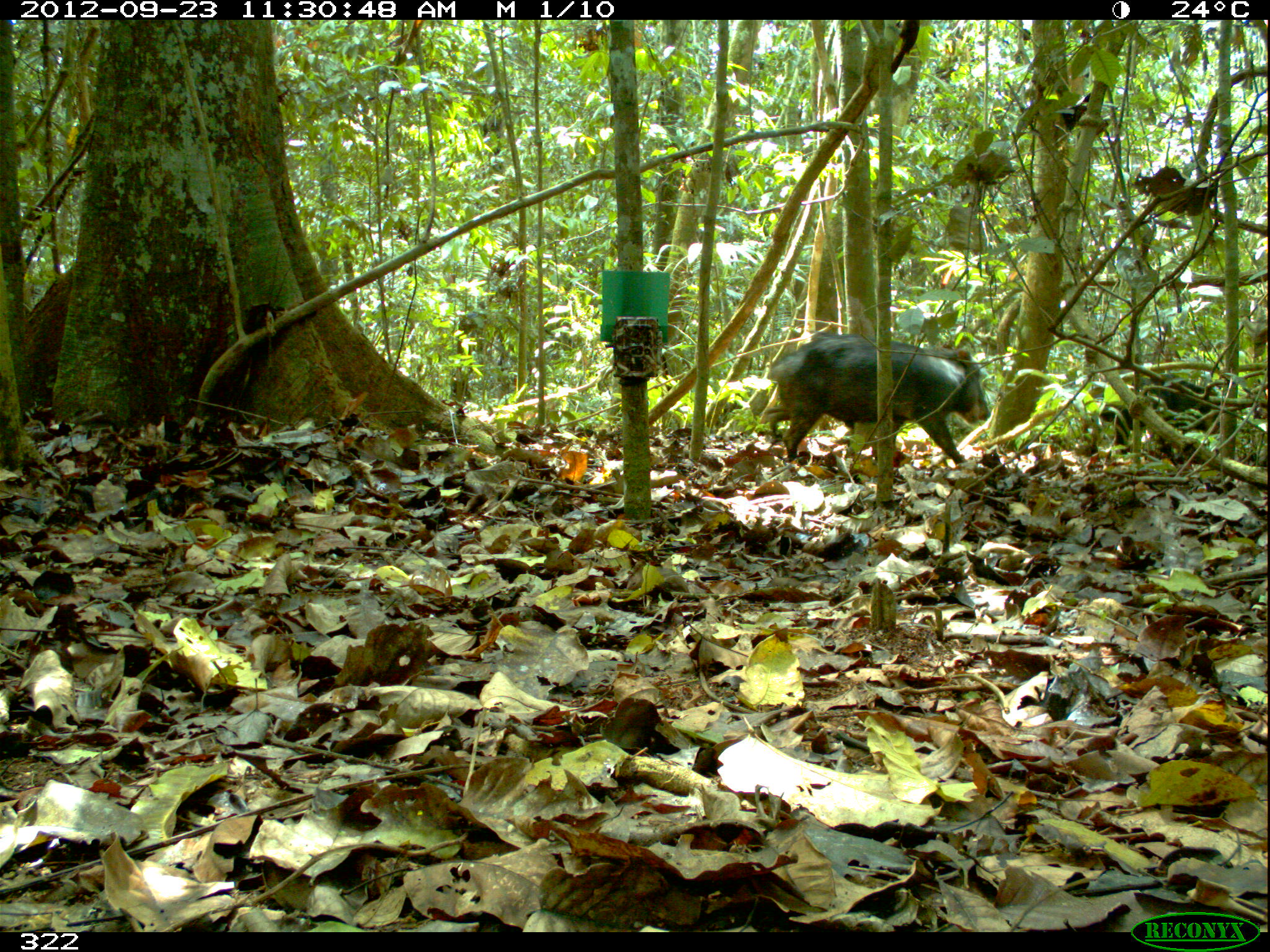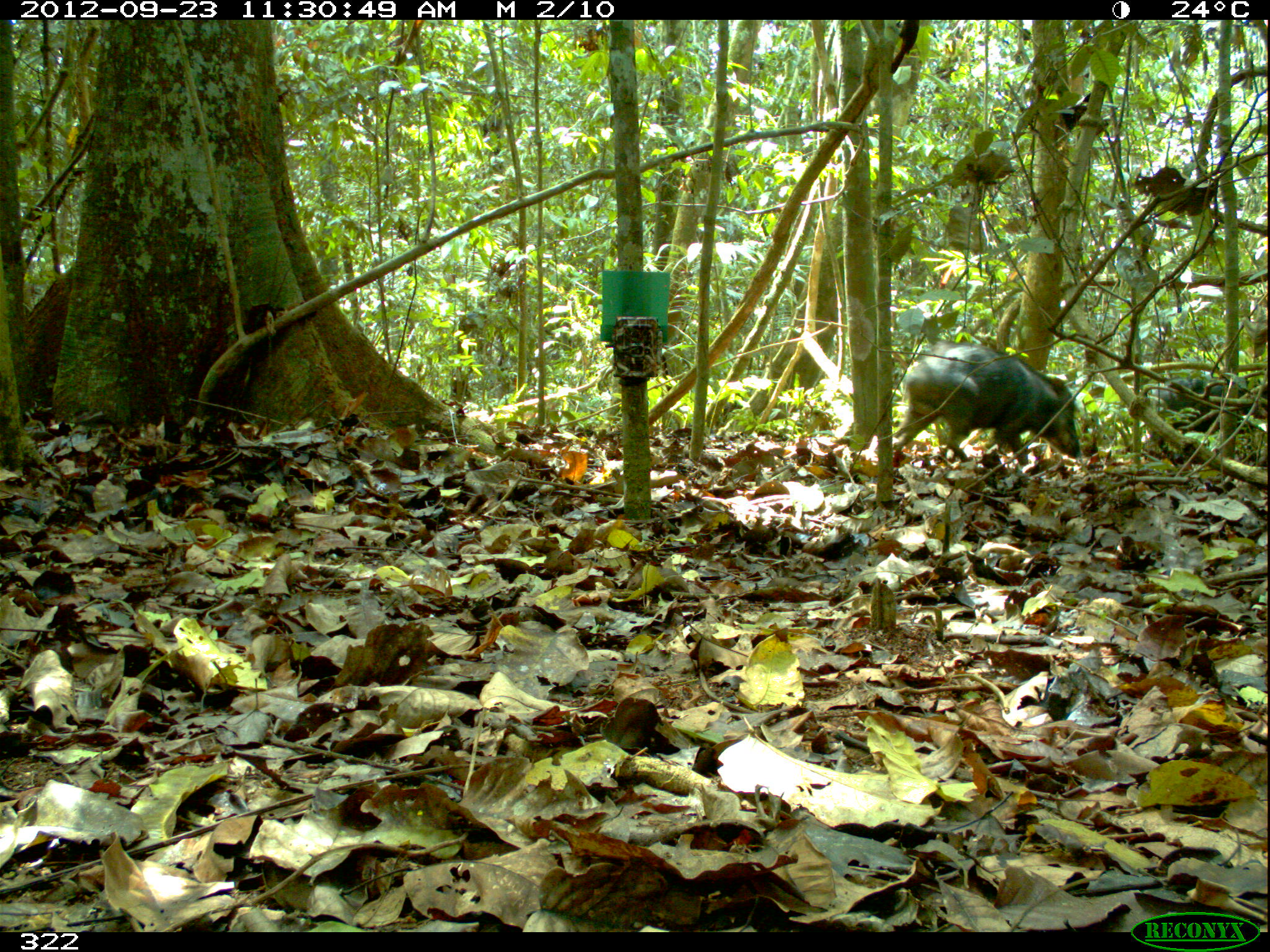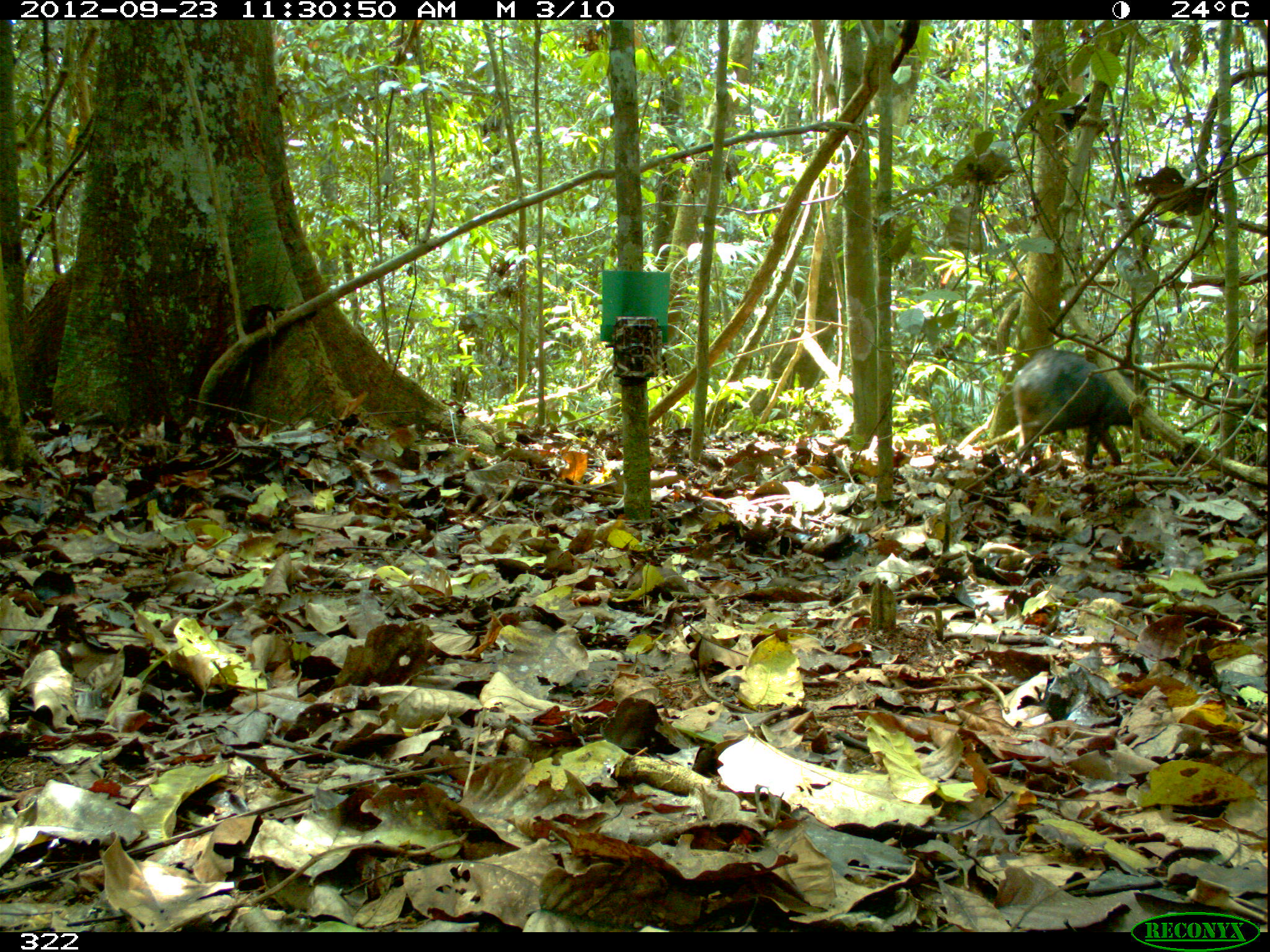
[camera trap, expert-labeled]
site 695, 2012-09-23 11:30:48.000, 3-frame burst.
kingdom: Animalia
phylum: Chordata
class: Mammalia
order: Artiodactyla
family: Tayassuidae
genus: Tayassu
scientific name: Tayassu pecari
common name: white-lipped peccary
Tayassu pecari (white-lipped peccary).